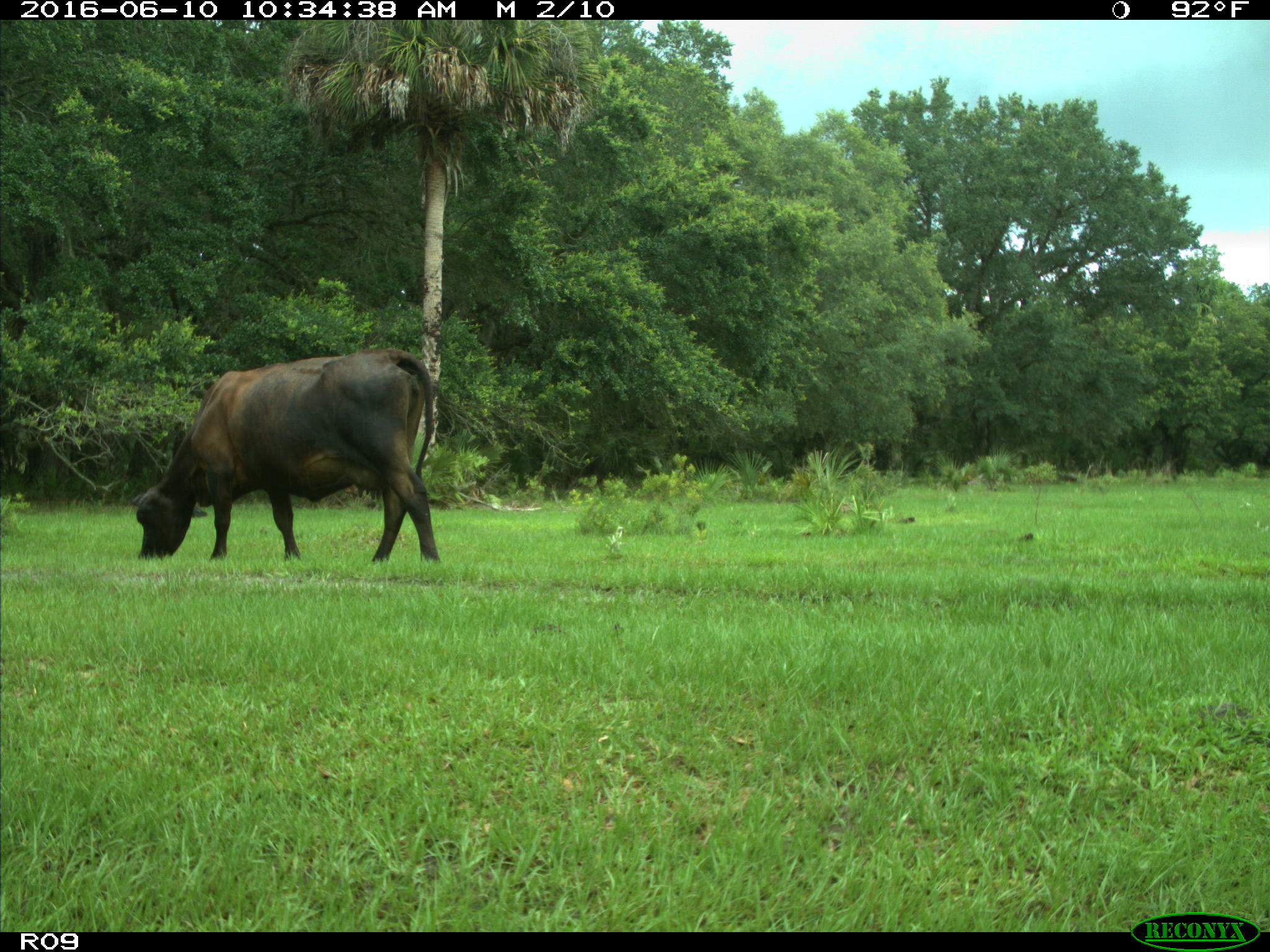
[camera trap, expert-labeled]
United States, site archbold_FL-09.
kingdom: Animalia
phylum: Chordata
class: Mammalia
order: Artiodactyla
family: Bovidae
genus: Bos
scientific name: Bos taurus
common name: domestic cow